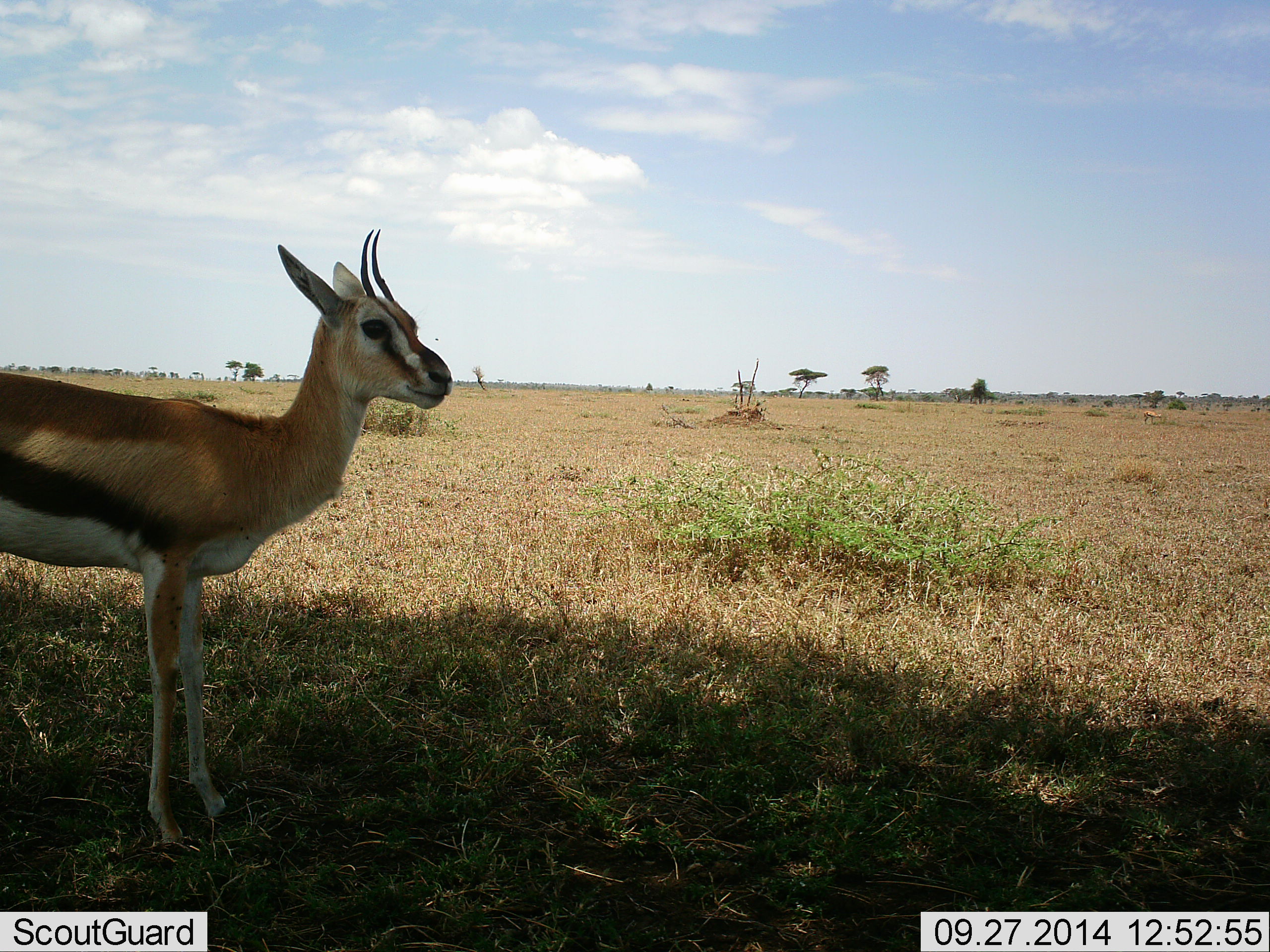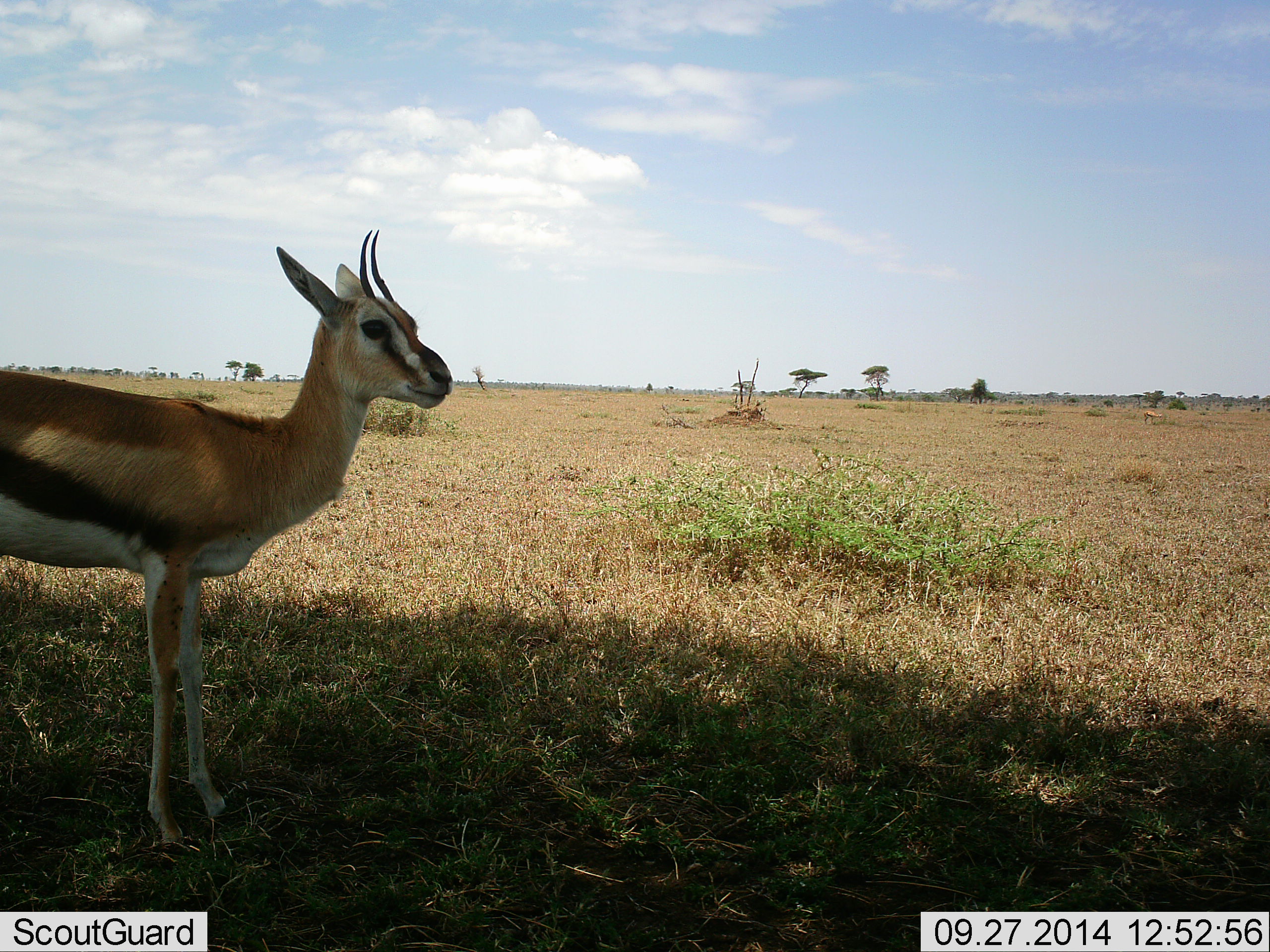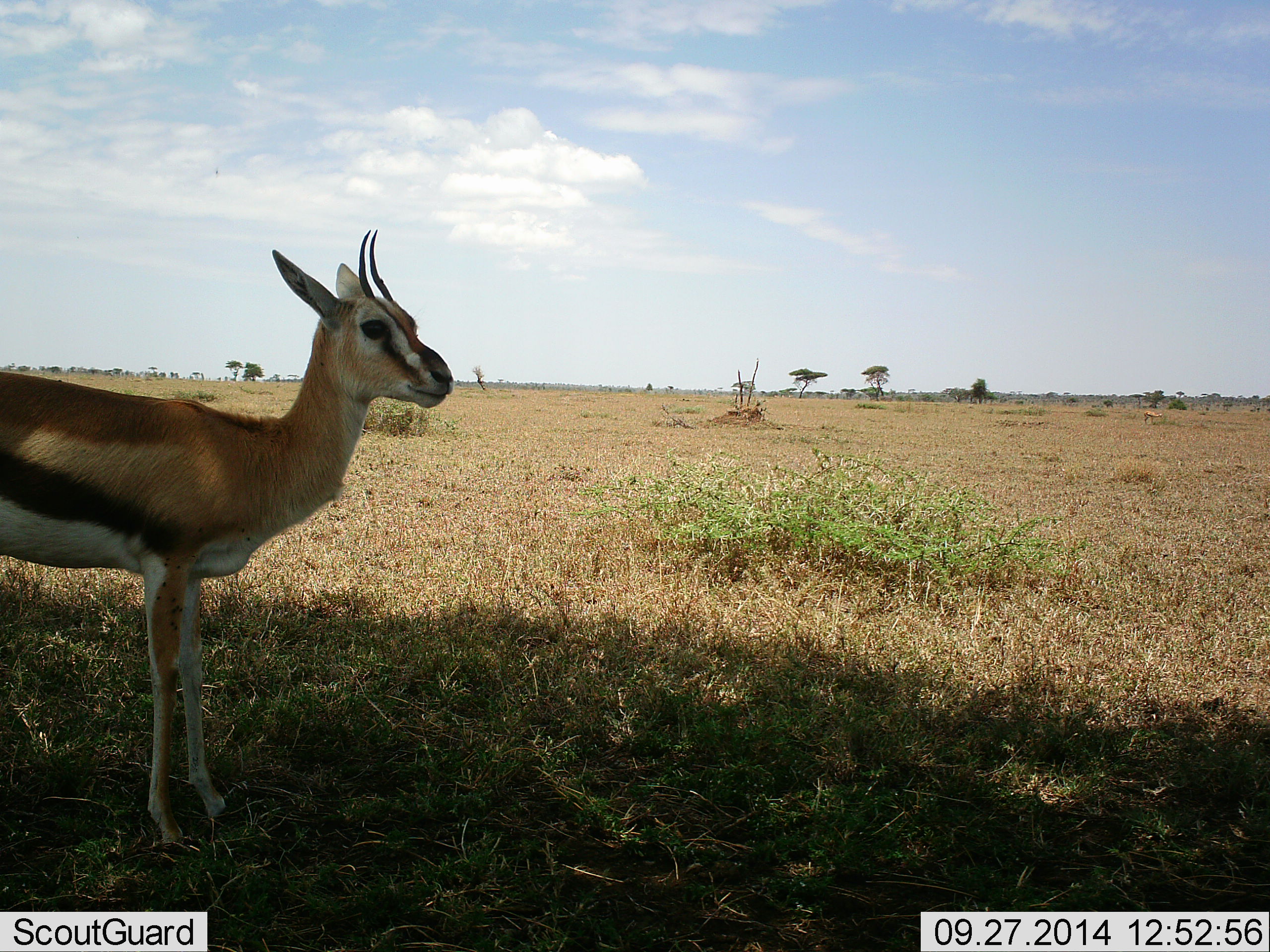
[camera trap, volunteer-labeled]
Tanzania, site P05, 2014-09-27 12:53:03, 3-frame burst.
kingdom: Animalia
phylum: Chordata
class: Mammalia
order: Artiodactyla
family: Bovidae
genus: Eudorcas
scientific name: Eudorcas thomsonii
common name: thomson's gazelle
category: gazellethomsons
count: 1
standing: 100%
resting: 0%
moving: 0%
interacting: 0%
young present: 0%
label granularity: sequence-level